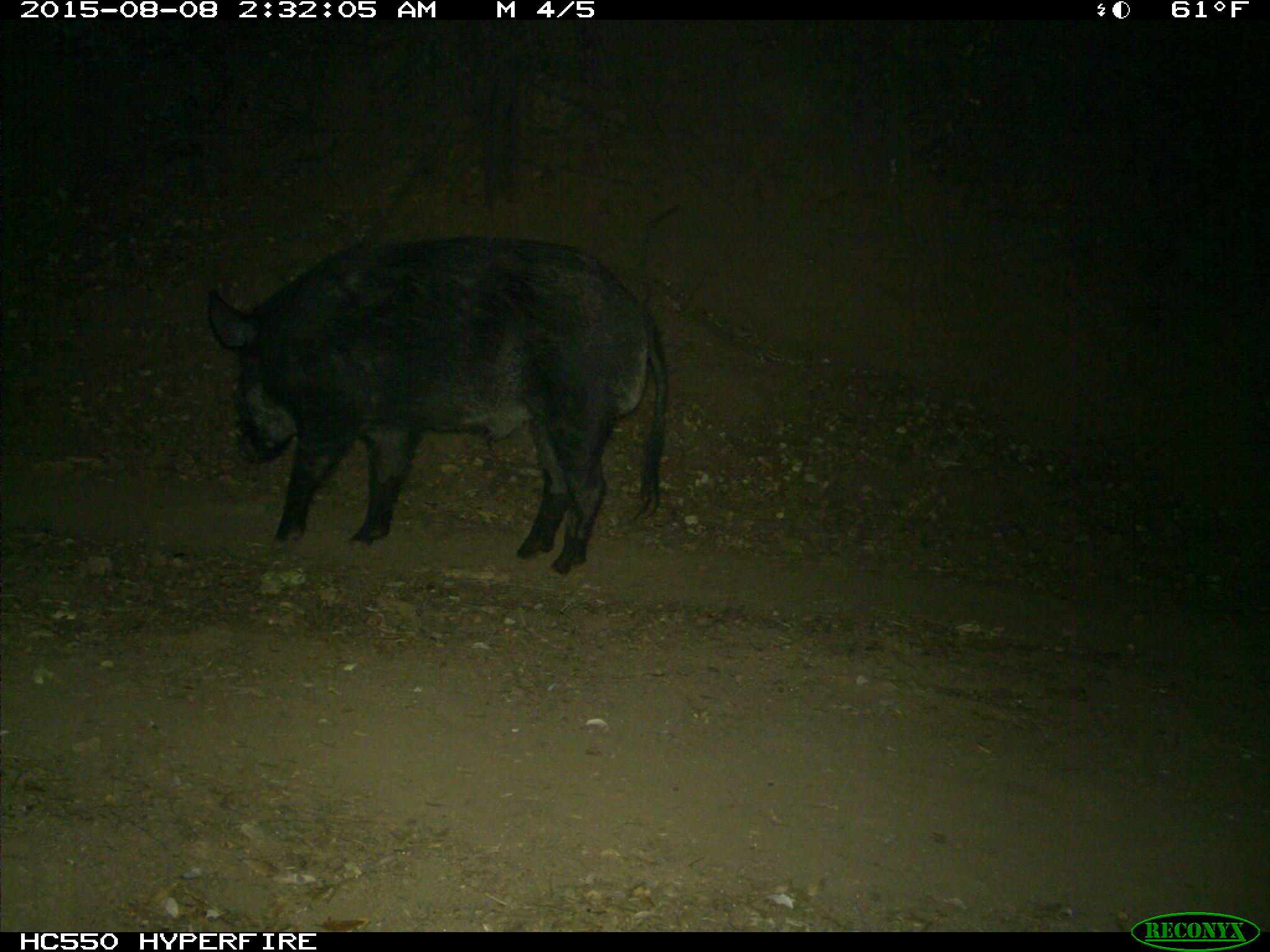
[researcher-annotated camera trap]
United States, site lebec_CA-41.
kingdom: Animalia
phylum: Chordata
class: Mammalia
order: Artiodactyla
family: Suidae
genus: Sus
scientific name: Sus scrofa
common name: wild boar